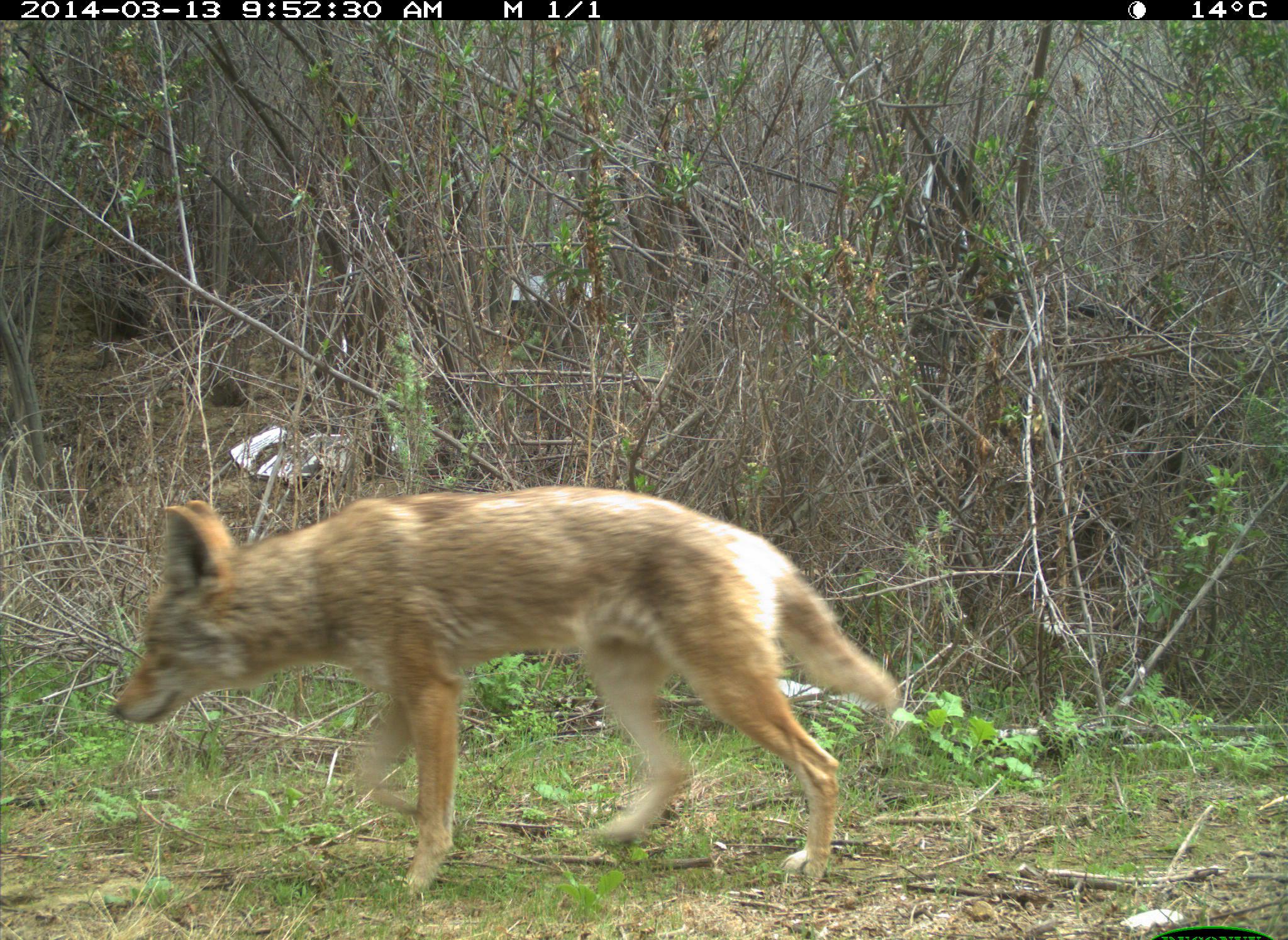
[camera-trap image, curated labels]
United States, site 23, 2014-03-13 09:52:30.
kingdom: Animalia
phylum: Chordata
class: Mammalia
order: Carnivora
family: Canidae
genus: Canis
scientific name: Canis latrans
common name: coyote